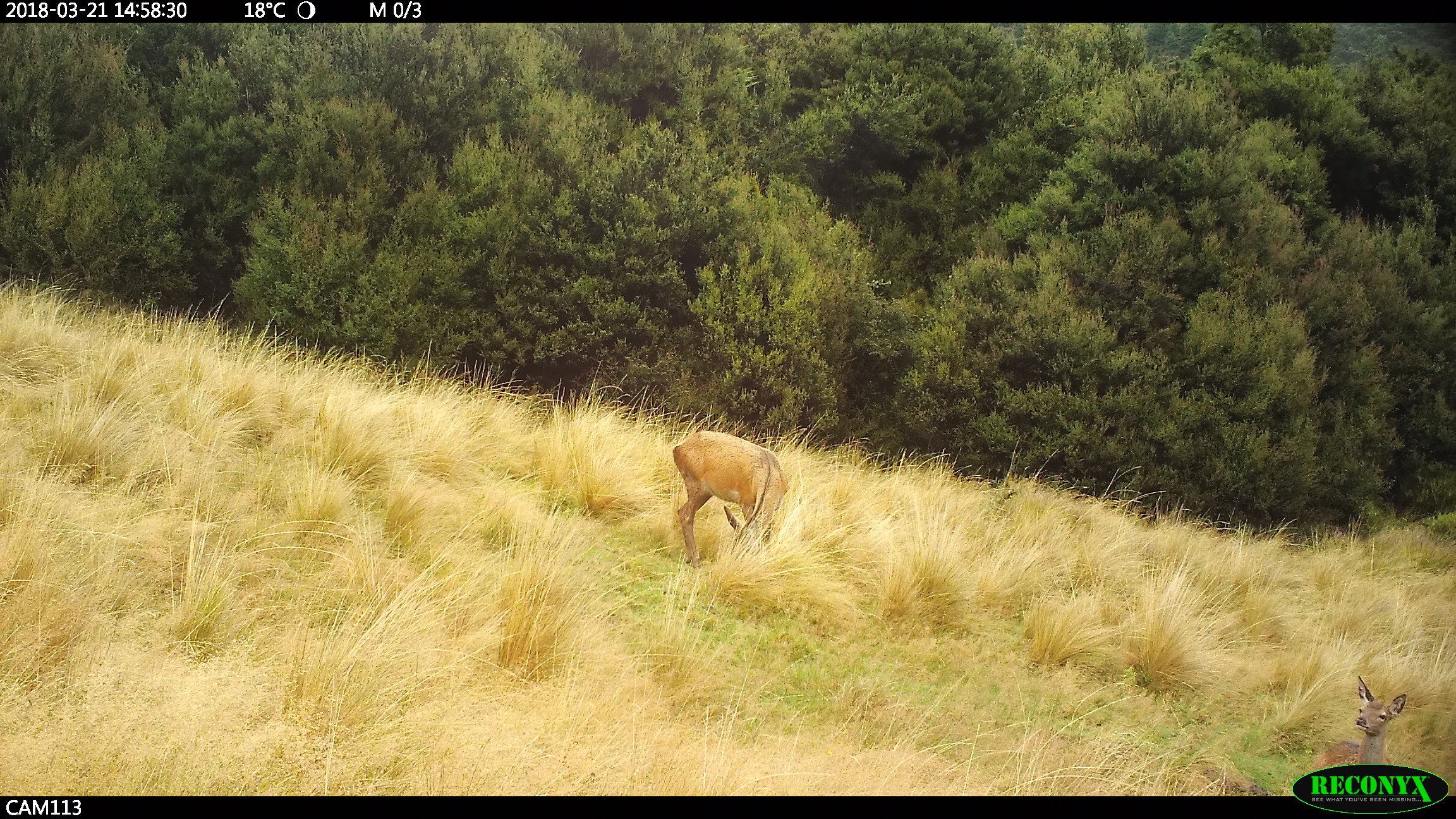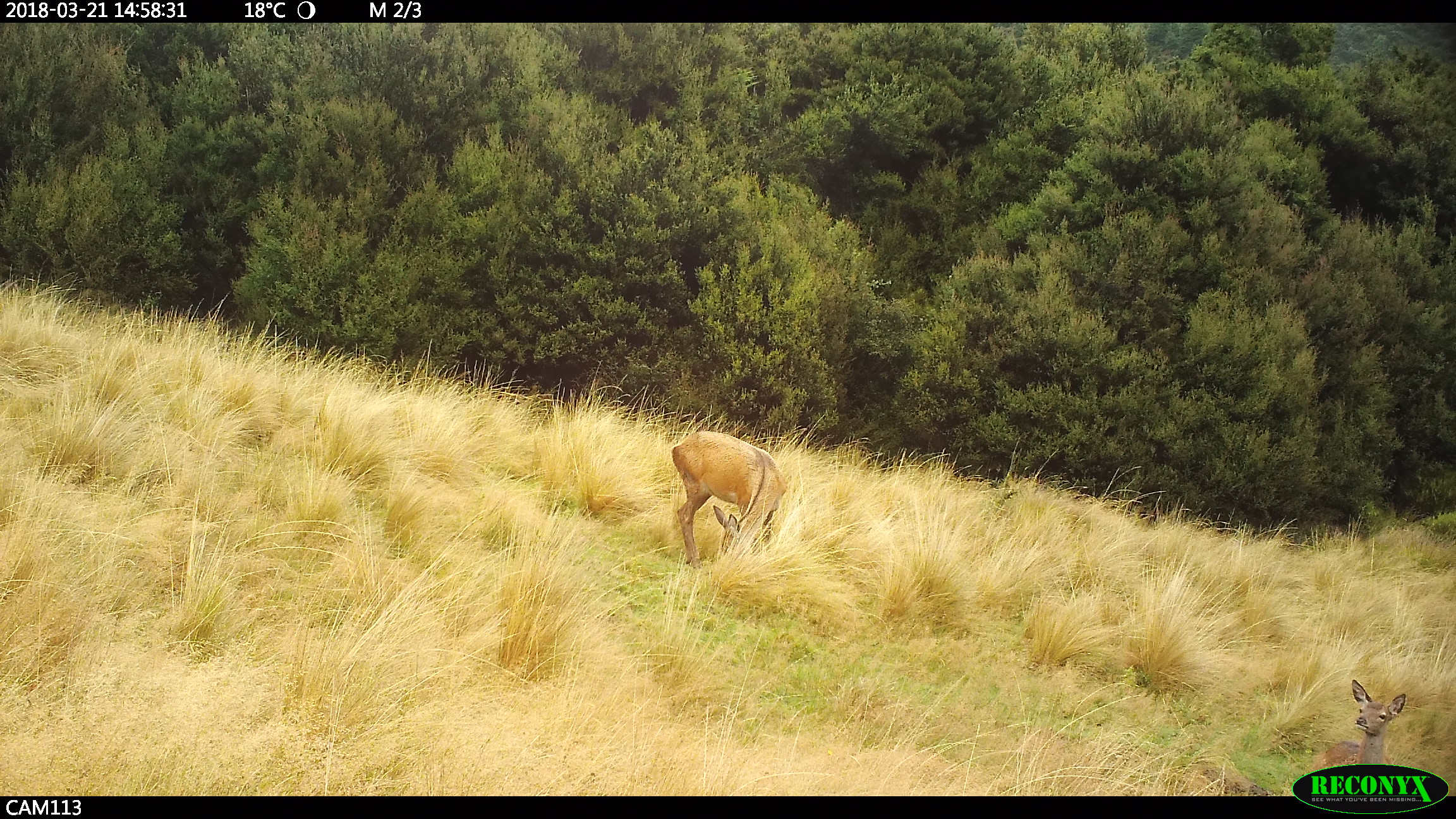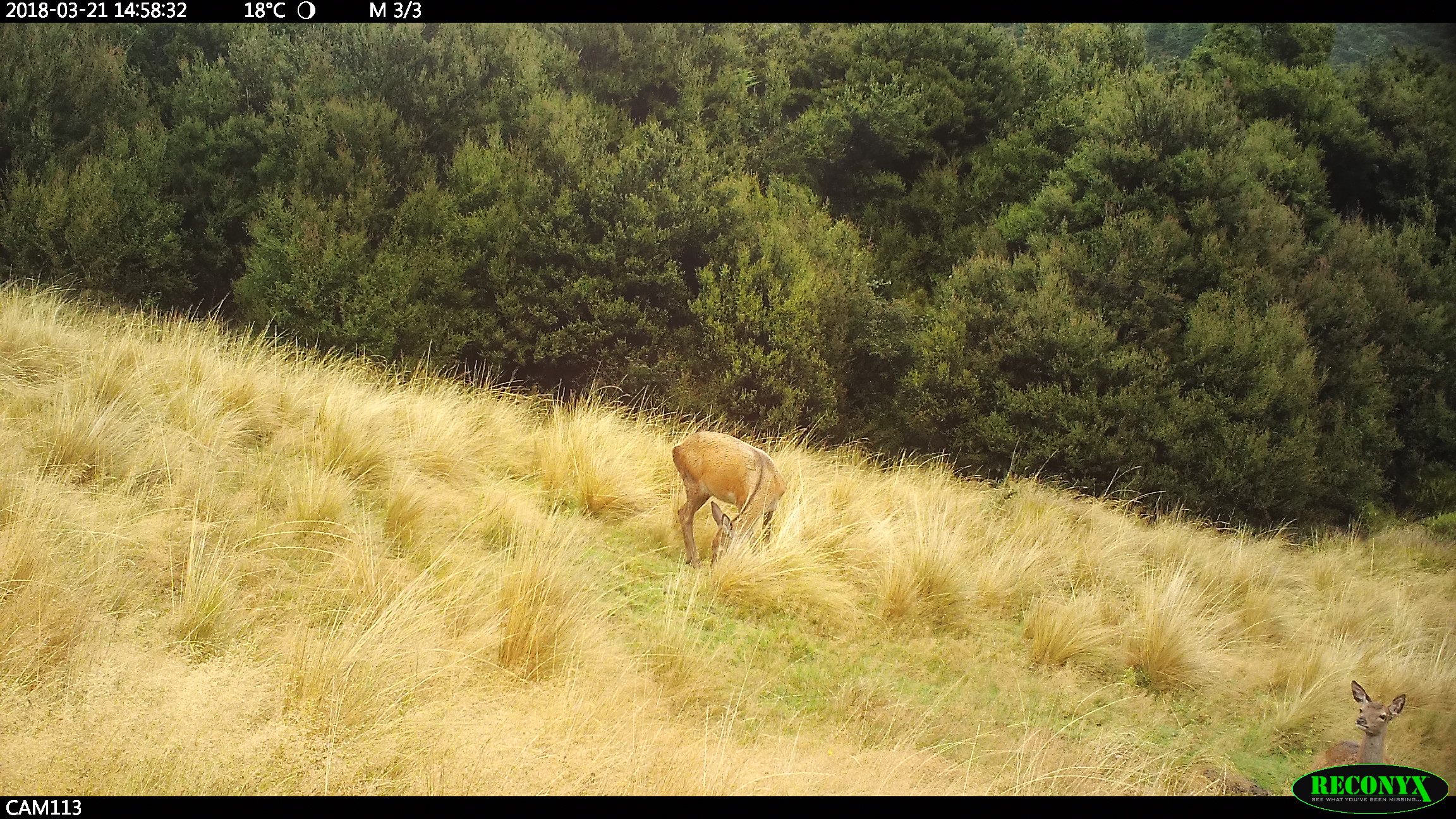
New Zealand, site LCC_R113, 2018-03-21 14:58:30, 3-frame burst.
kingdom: Animalia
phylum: Chordata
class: Mammalia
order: Artiodactyla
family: Cervidae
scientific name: Cervidae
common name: deer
Deer (Cervidae).